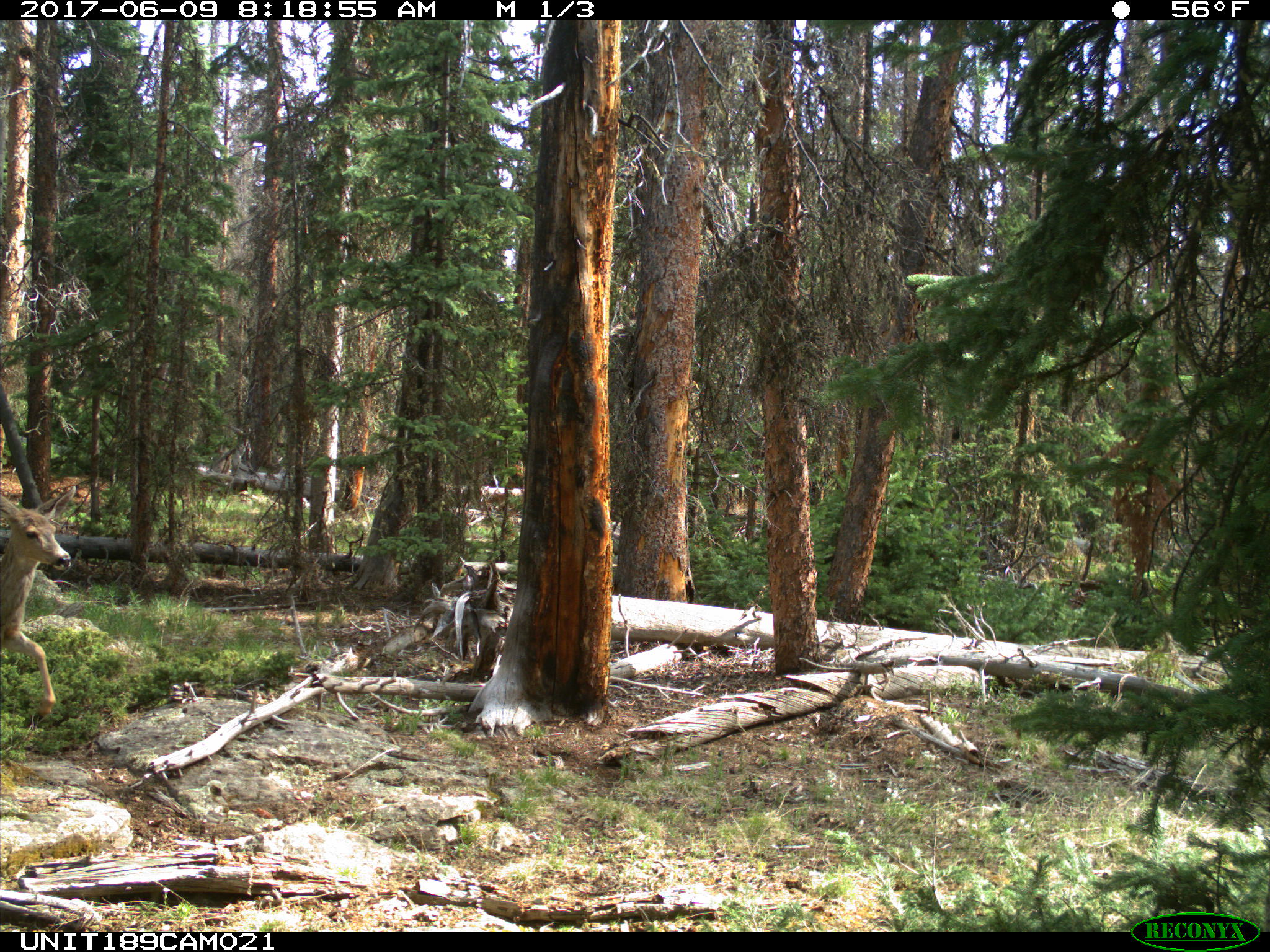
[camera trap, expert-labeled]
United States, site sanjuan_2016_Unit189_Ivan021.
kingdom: Animalia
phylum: Chordata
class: Mammalia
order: Artiodactyla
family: Cervidae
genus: Odocoileus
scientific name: Odocoileus hemionus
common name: mule deer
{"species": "Odocoileus hemionus (mule deer)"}